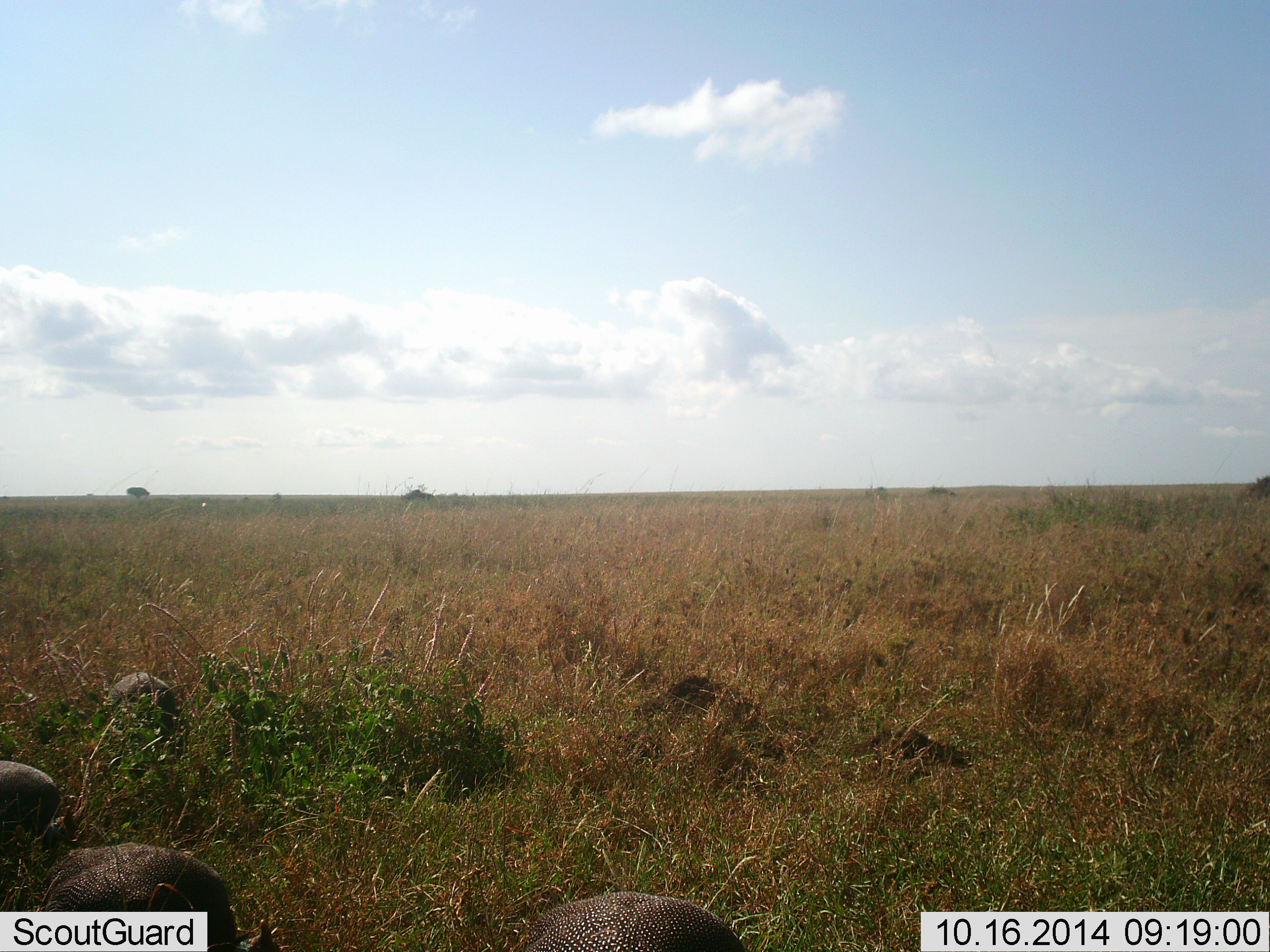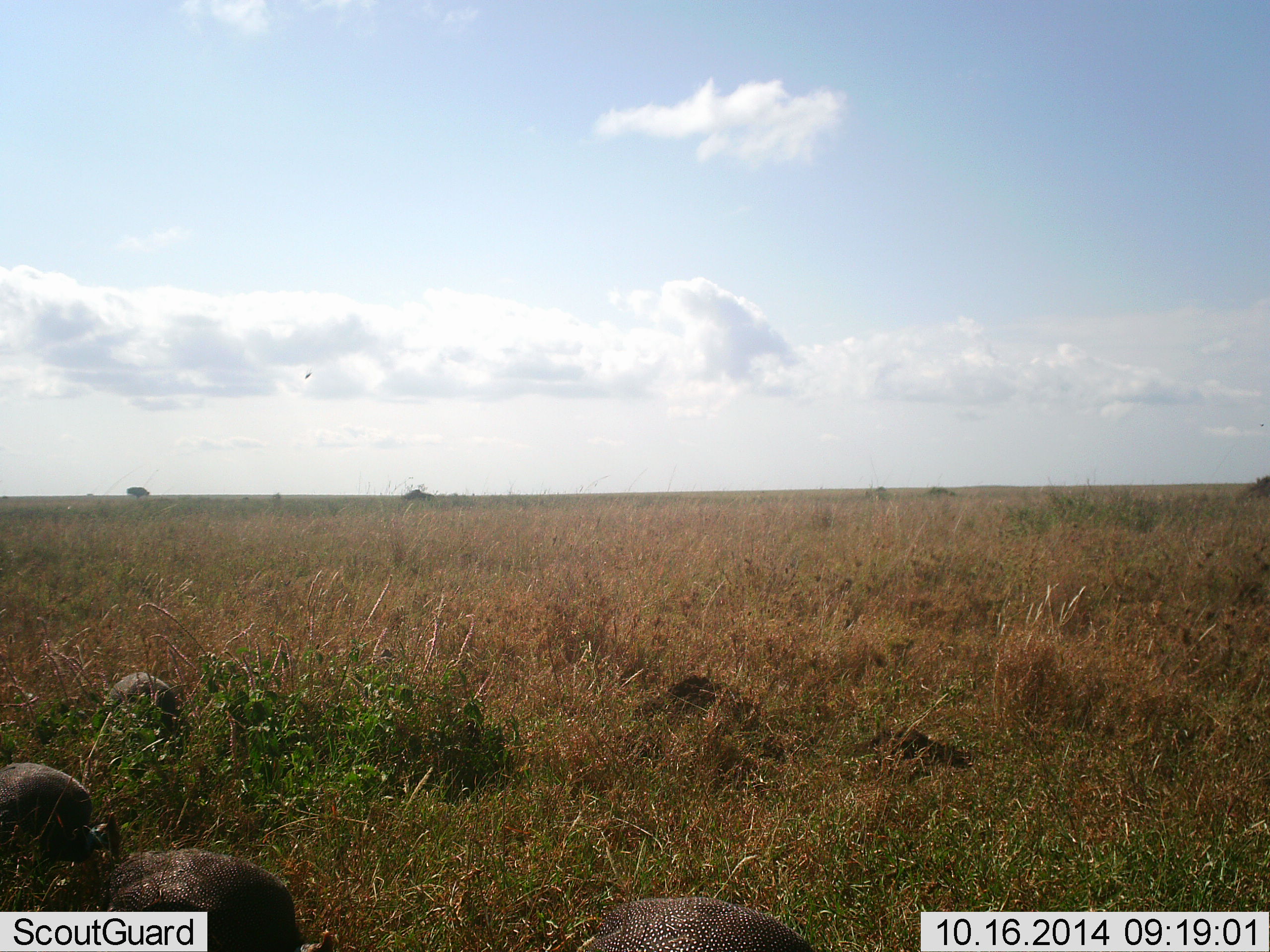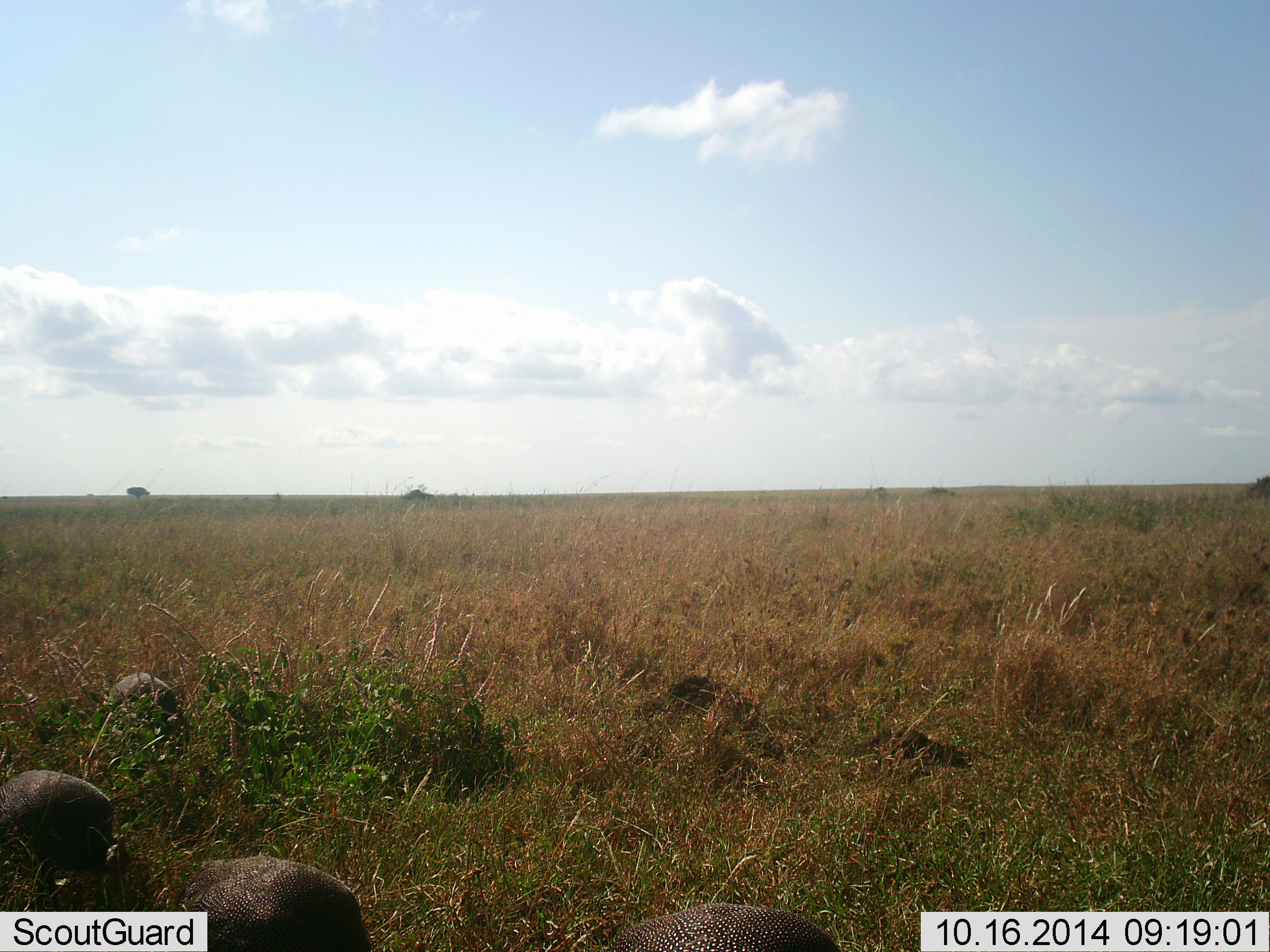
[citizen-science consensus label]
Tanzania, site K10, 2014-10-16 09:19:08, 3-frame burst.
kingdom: Animalia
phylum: Chordata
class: Aves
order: Galliformes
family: Numididae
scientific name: Numididae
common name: guinea fowl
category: guineafowl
Guineafowl (guinea fowl) (Numididae), count 3. Behavior (volunteer vote fractions): standing 18%, resting 0%, moving 73%, interacting 0%. Young present (vote fraction): 0%. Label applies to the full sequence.